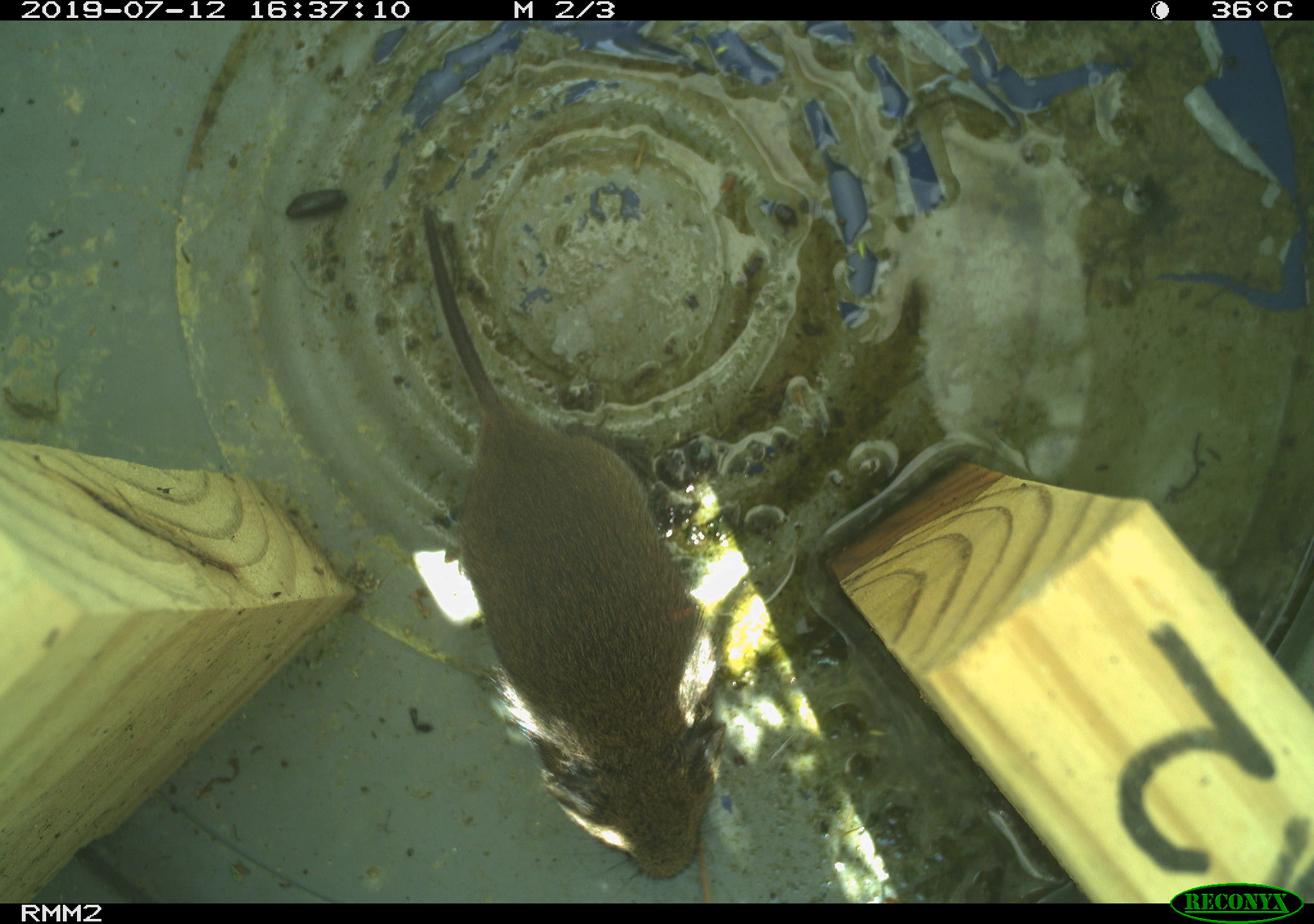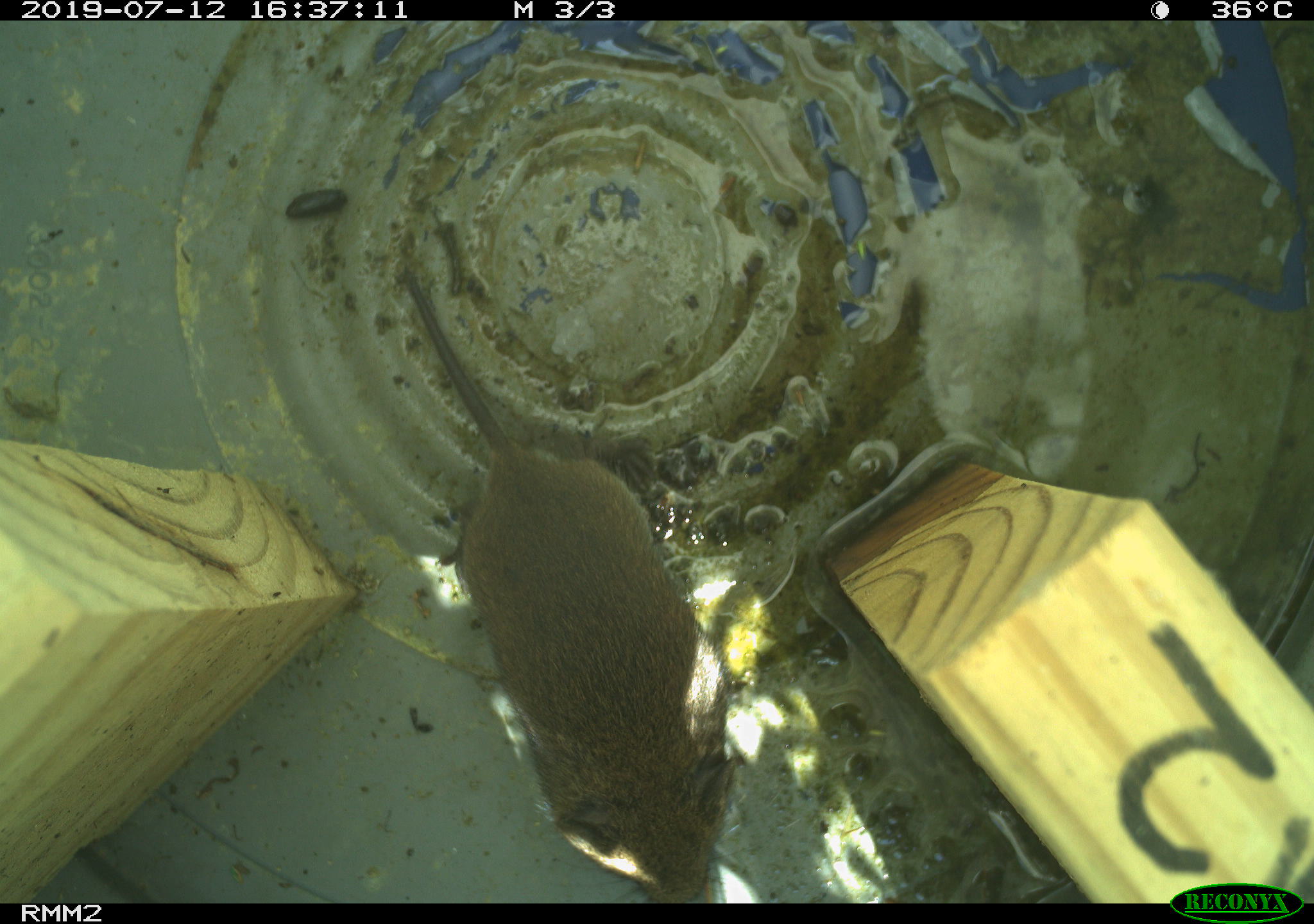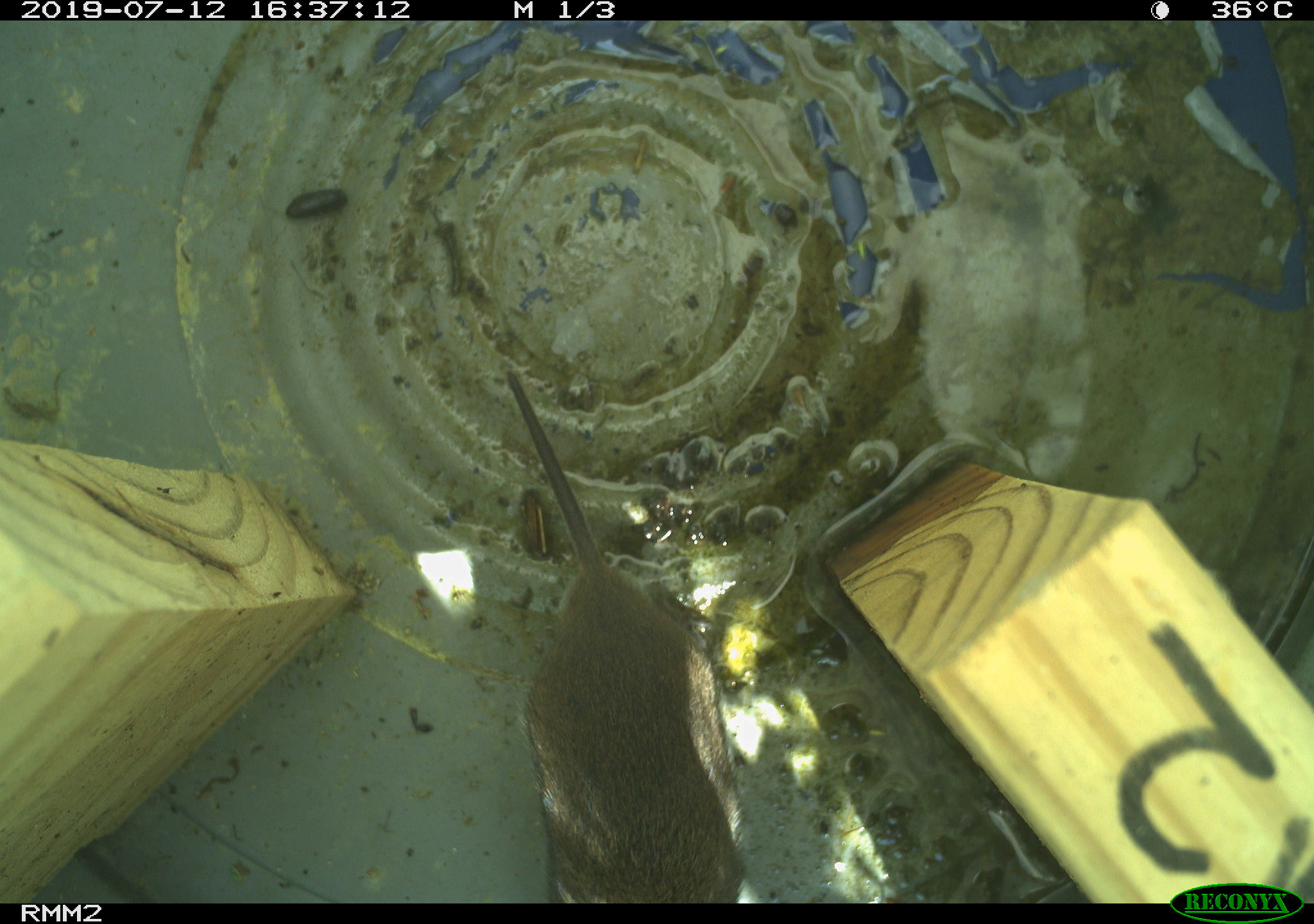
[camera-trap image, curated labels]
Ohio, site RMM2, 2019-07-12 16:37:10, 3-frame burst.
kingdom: Animalia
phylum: Chordata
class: Mammalia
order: Rodentia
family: Cricetidae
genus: Microtus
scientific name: Microtus pennsylvanicus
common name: meadow vole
Meadow vole (Microtus pennsylvanicus).